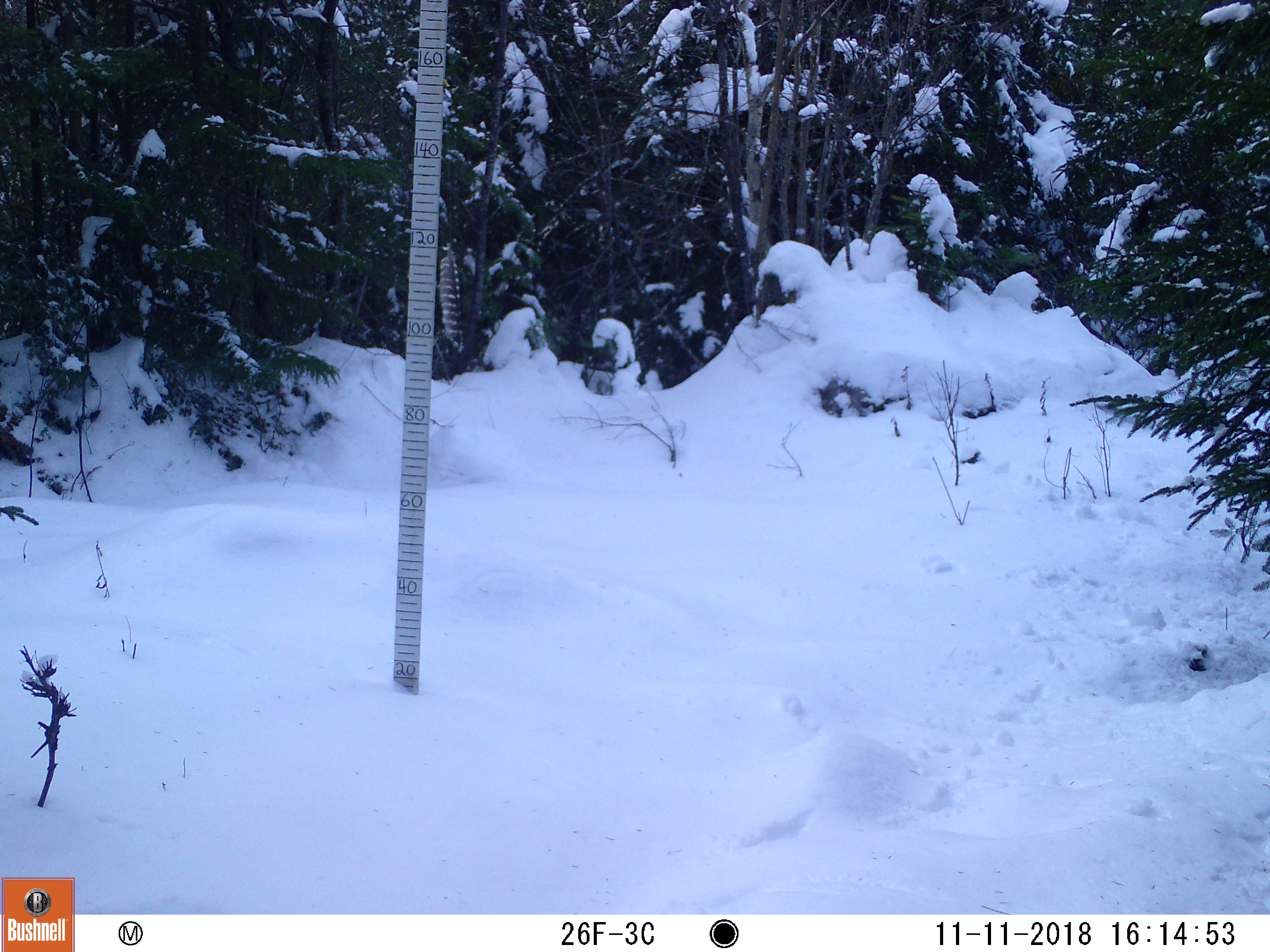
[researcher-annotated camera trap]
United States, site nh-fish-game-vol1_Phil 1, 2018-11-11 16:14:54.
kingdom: Animalia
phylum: Chordata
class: Mammalia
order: Artiodactyla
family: Cervidae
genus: Odocoileus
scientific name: Odocoileus virginianus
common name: white-tailed deer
White-tailed deer (Odocoileus virginianus).